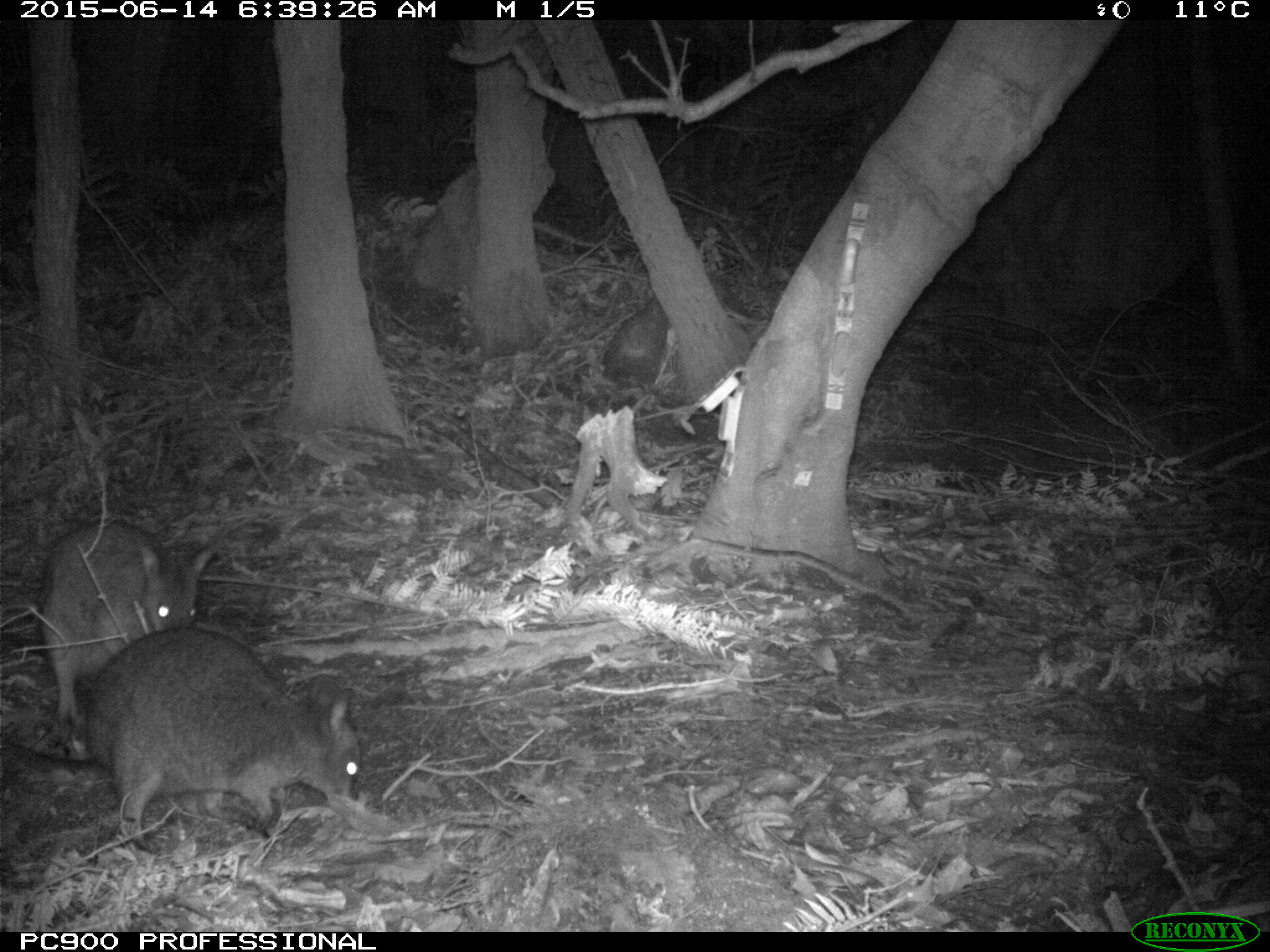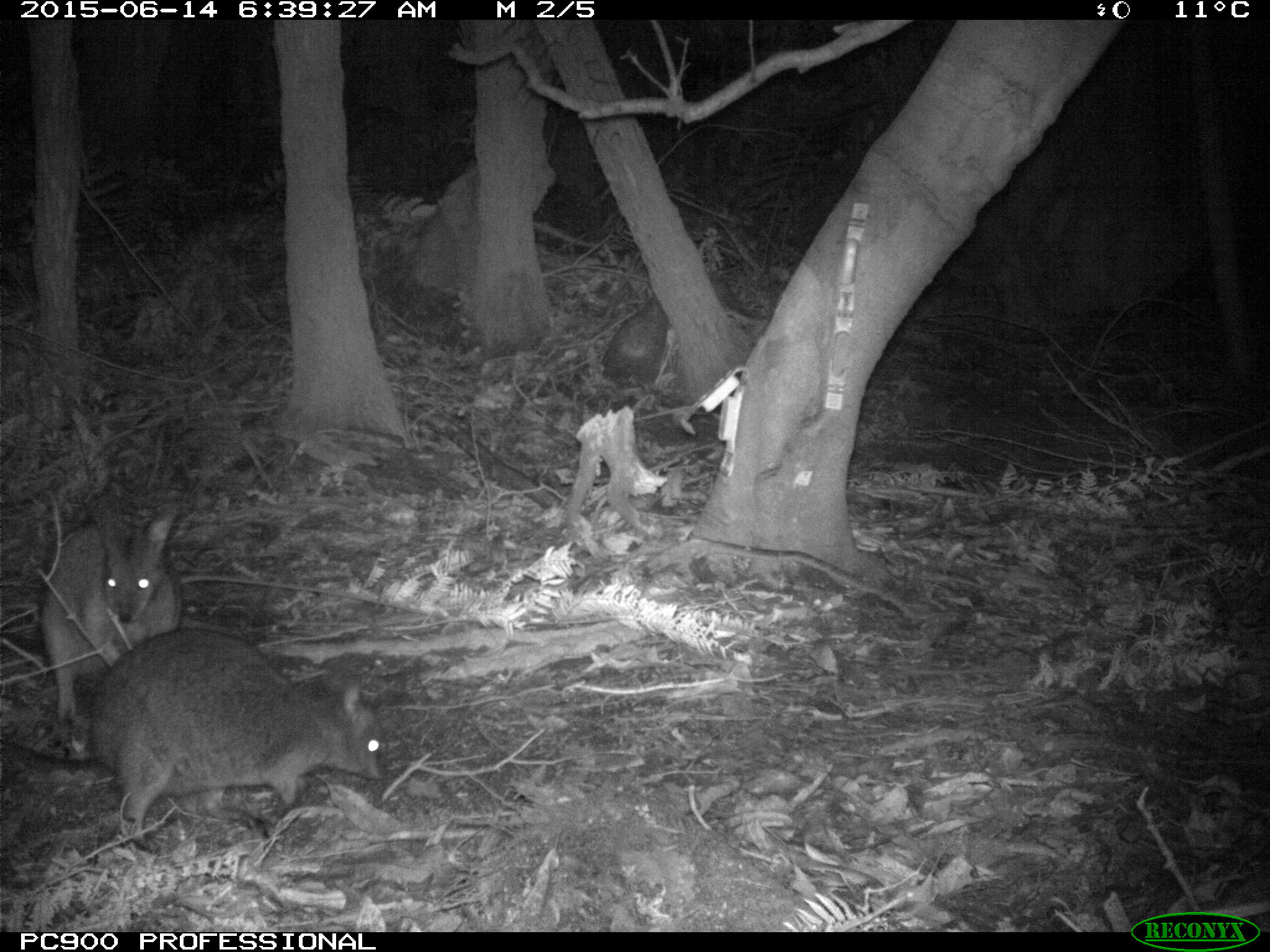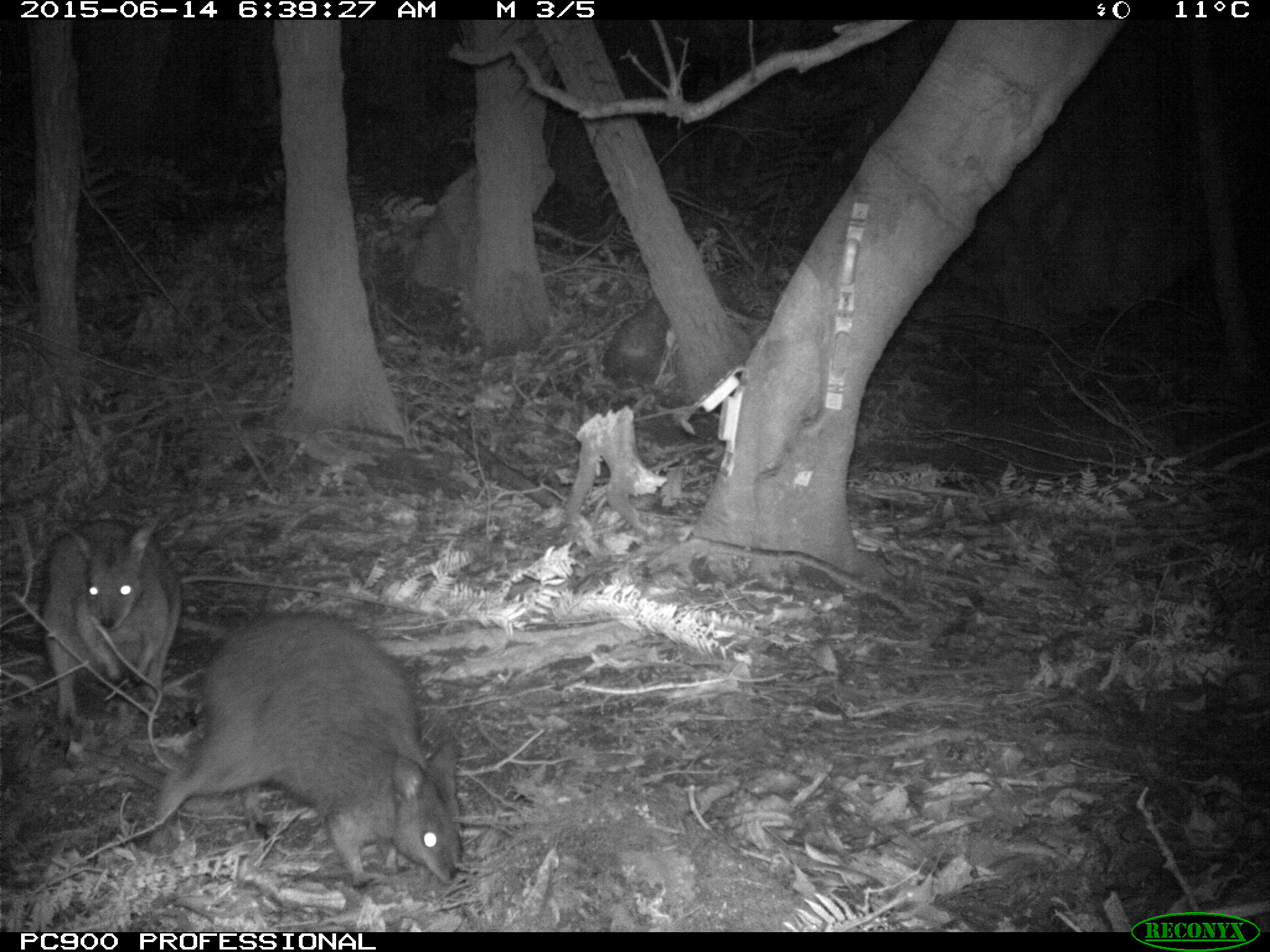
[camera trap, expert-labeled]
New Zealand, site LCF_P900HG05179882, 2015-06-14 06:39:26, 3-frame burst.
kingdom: Animalia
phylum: Chordata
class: Mammalia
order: Diprotodontia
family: Macropodidae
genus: Notamacropus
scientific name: Notamacropus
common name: wallaby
Wallaby (Notamacropus).